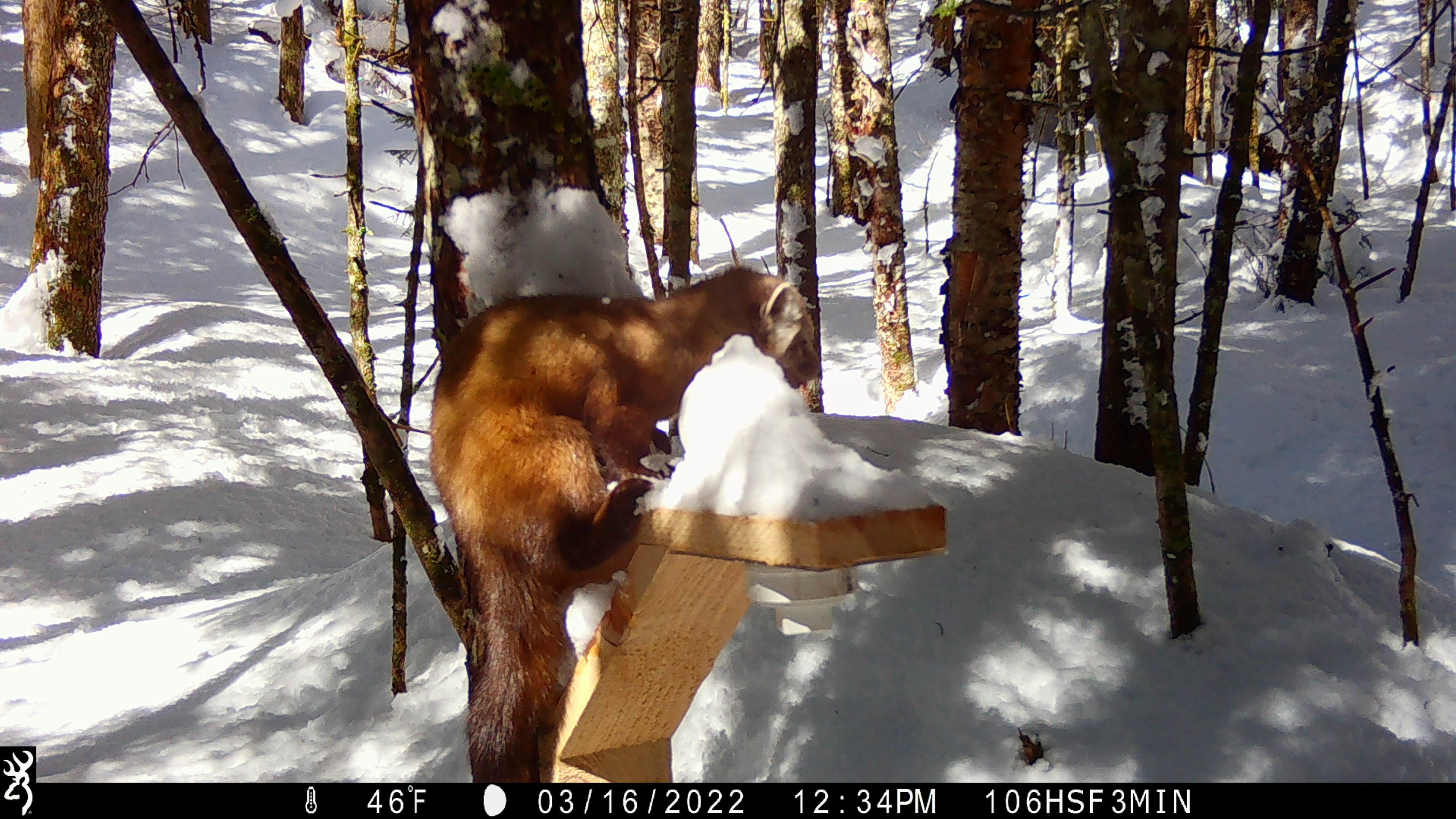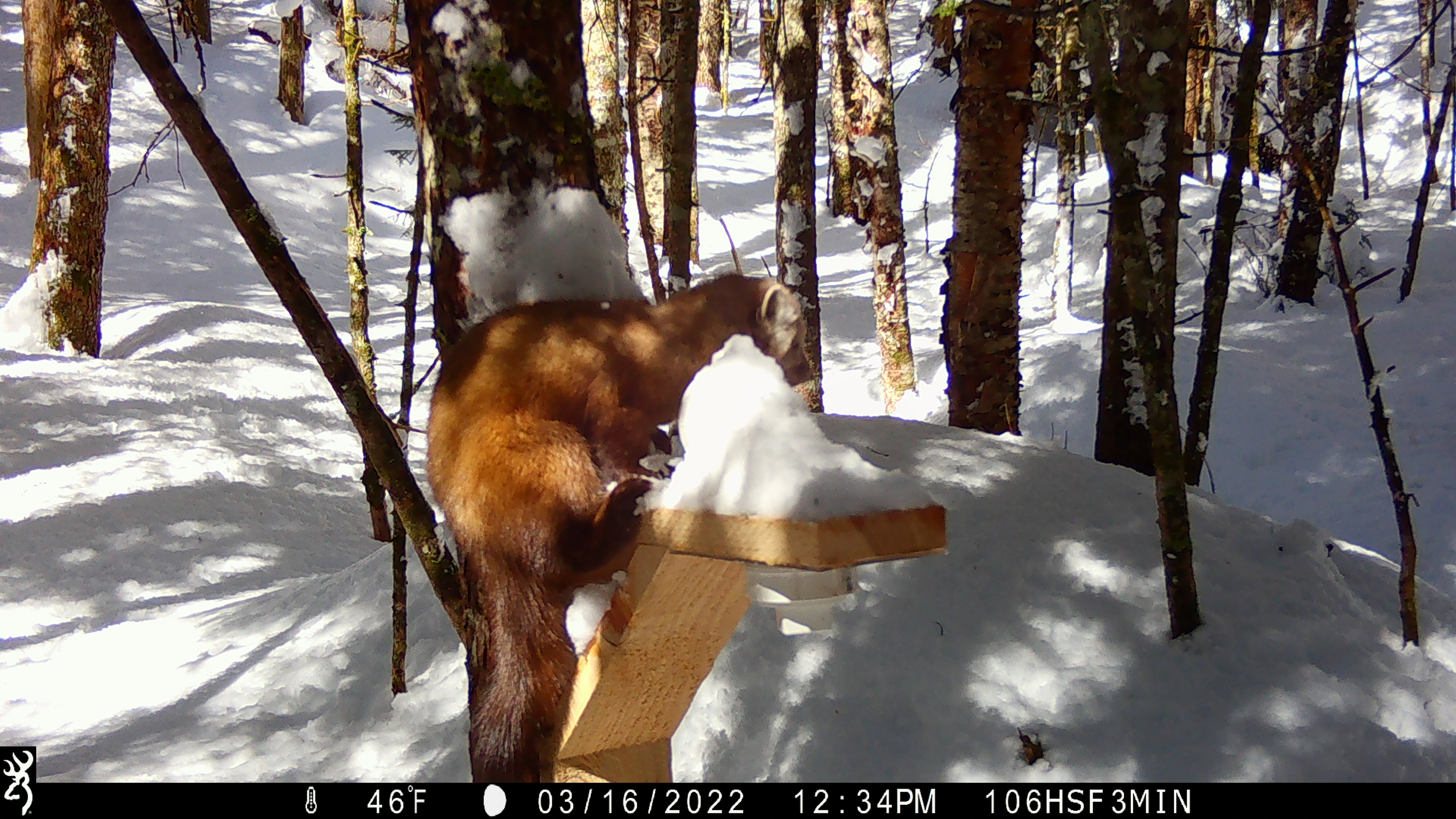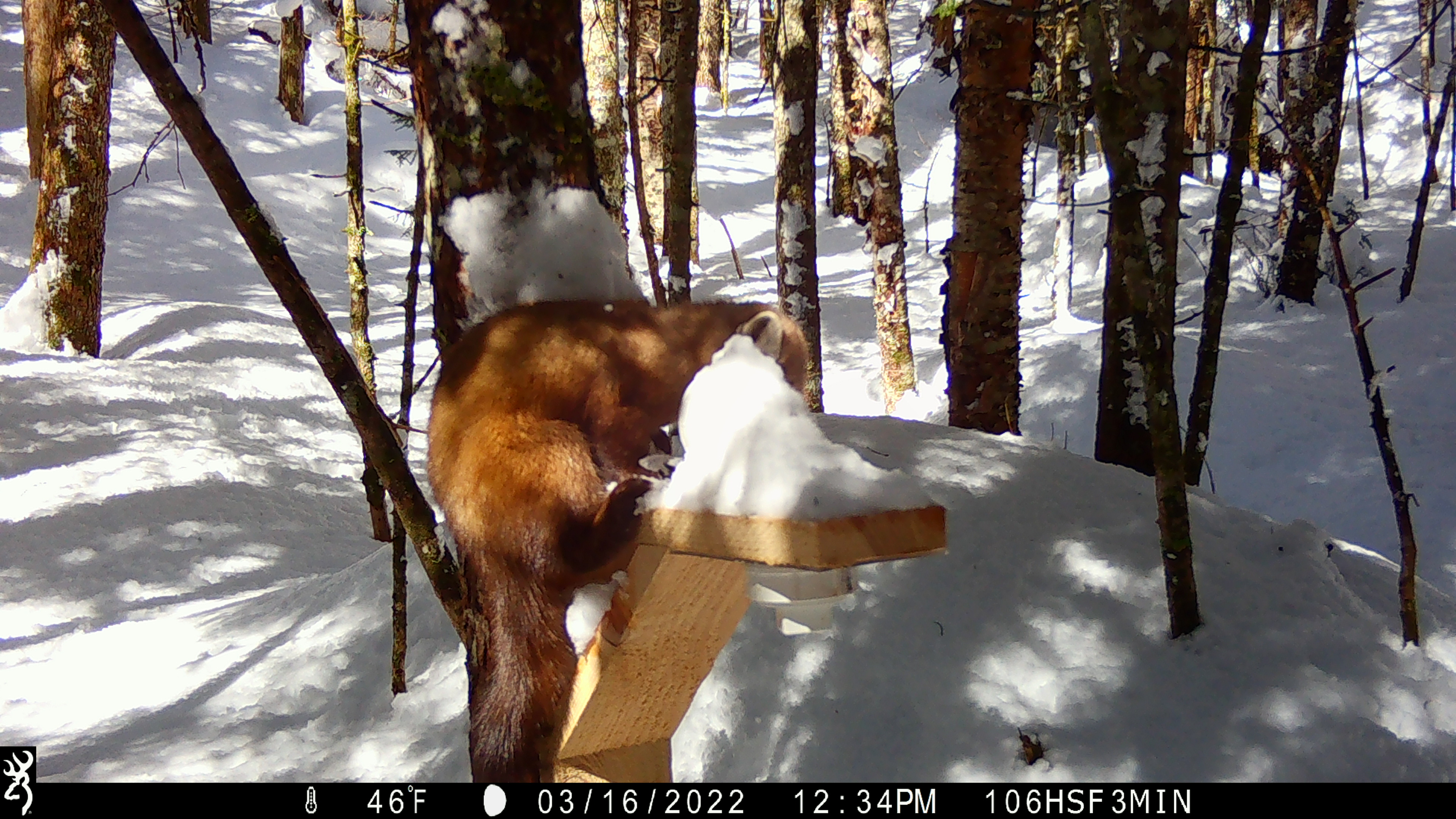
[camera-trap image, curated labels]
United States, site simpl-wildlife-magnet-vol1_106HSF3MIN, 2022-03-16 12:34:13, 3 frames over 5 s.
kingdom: Animalia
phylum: Chordata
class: Mammalia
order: Carnivora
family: Mustelidae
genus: Martes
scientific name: Martes americana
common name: american marten